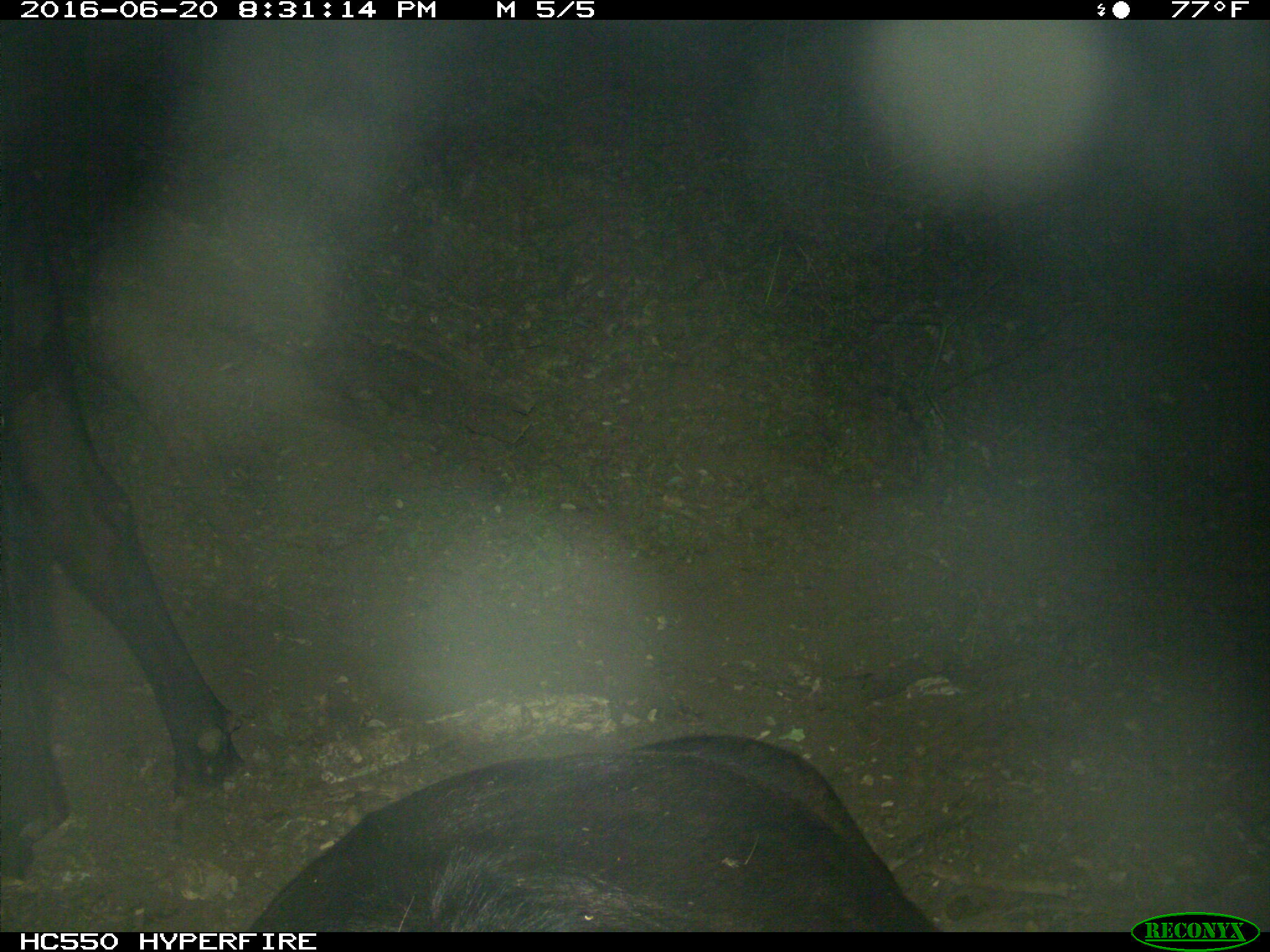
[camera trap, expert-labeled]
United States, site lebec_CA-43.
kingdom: Animalia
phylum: Chordata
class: Mammalia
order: Artiodactyla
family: Bovidae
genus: Bos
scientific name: Bos taurus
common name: domestic cow